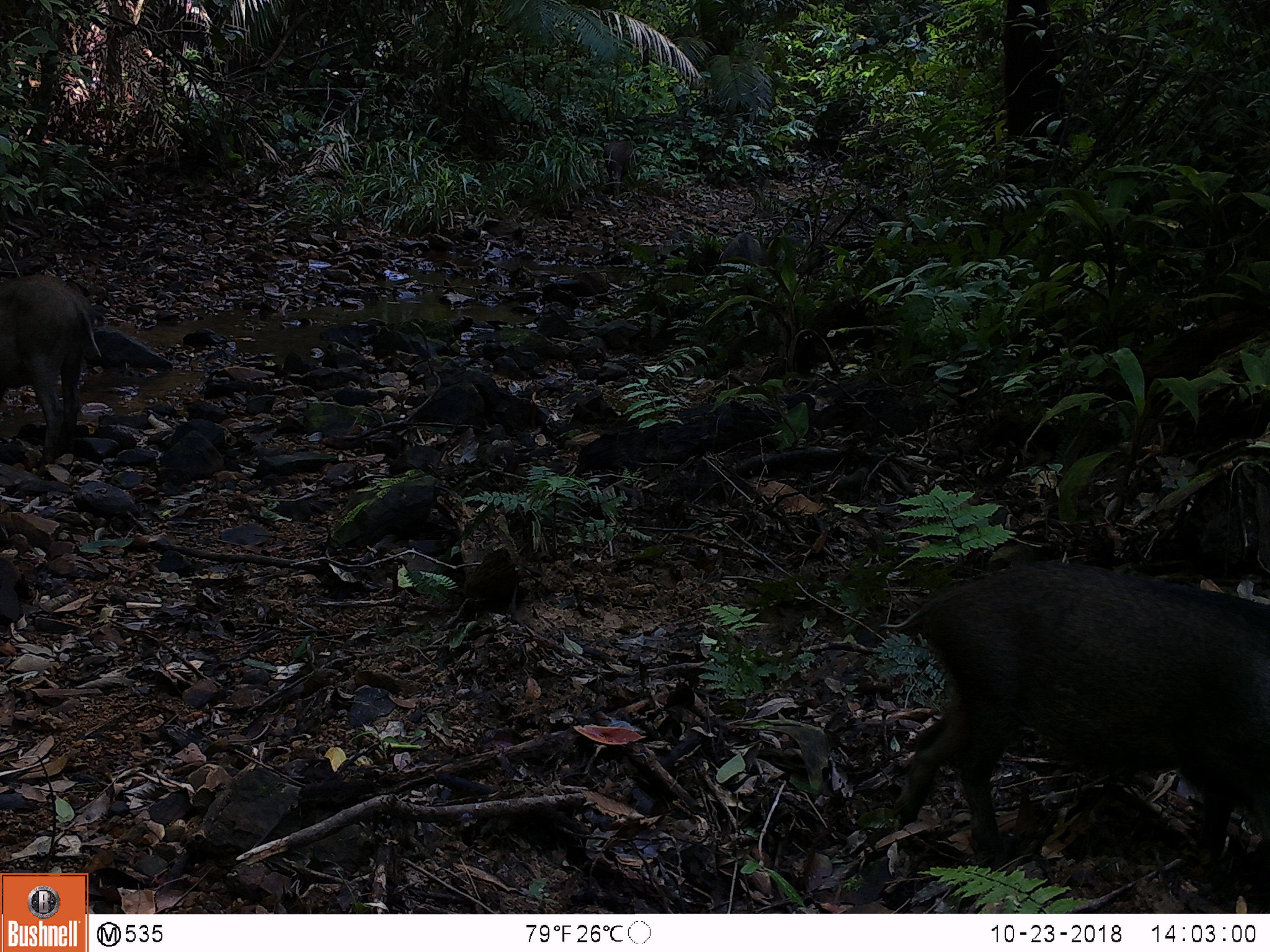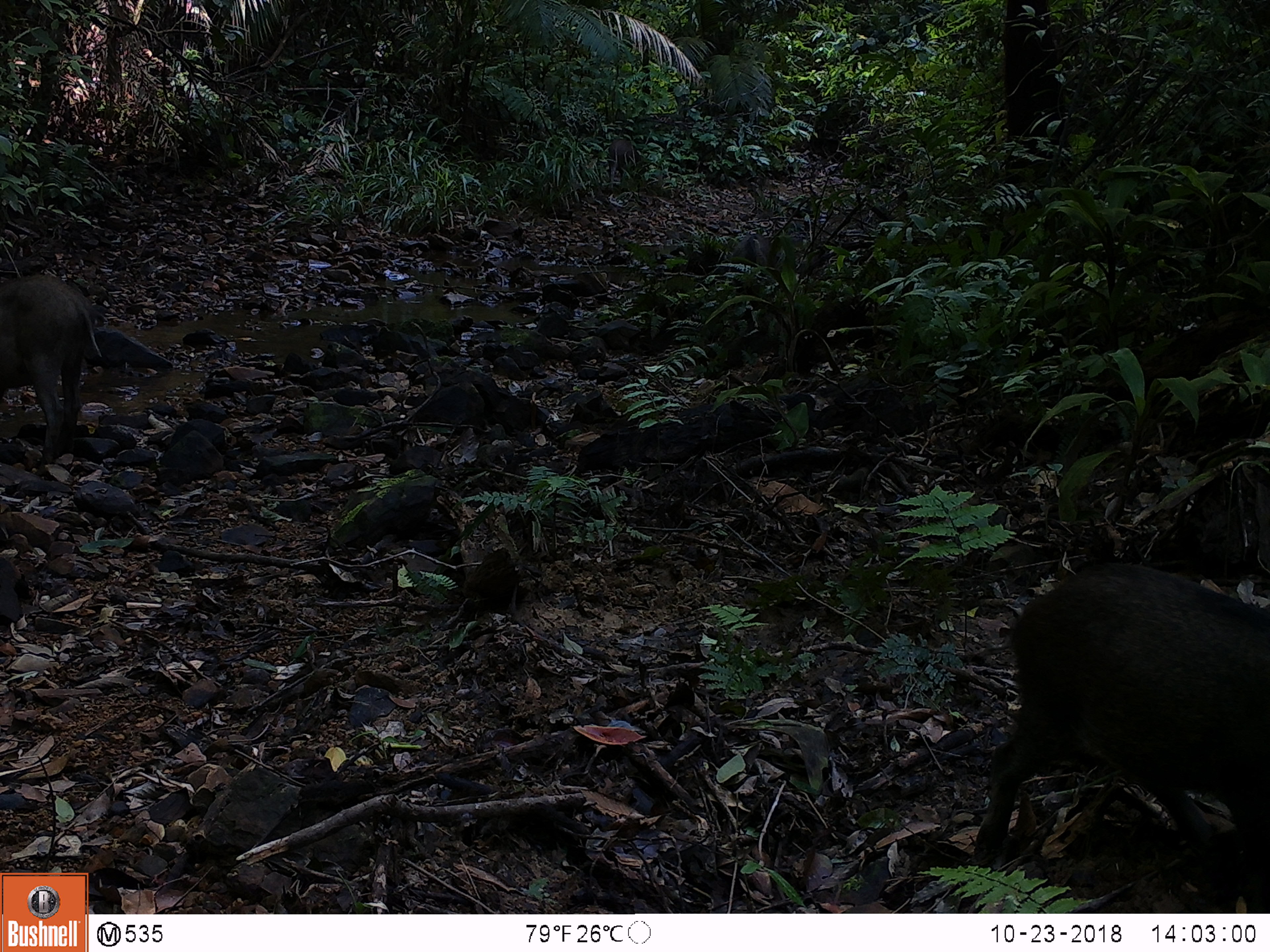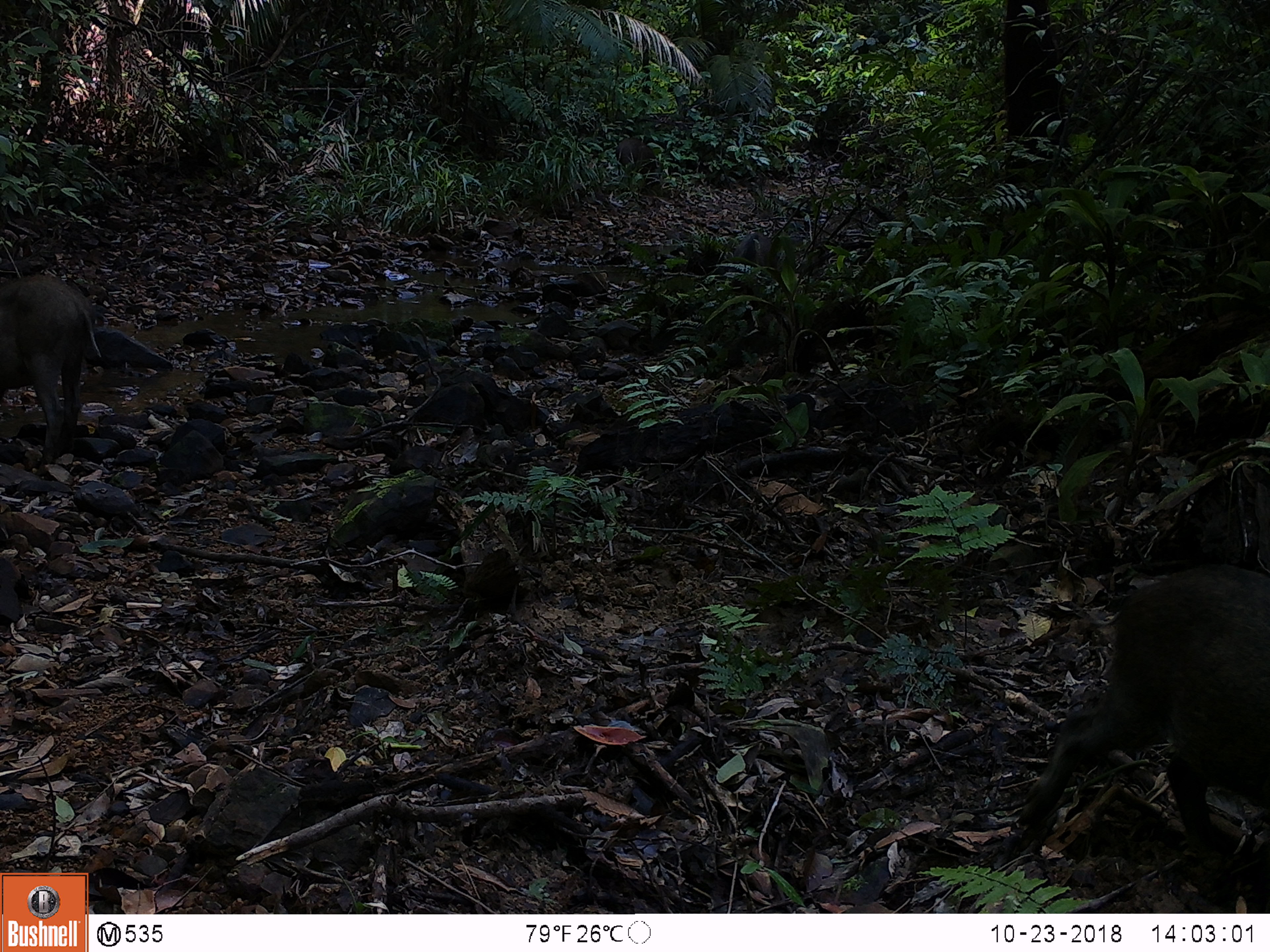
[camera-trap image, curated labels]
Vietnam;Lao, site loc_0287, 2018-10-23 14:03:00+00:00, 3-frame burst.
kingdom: Animalia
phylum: Chordata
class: Mammalia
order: Artiodactyla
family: Suidae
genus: Sus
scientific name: Sus scrofa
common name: eurasian wild pig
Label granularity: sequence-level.